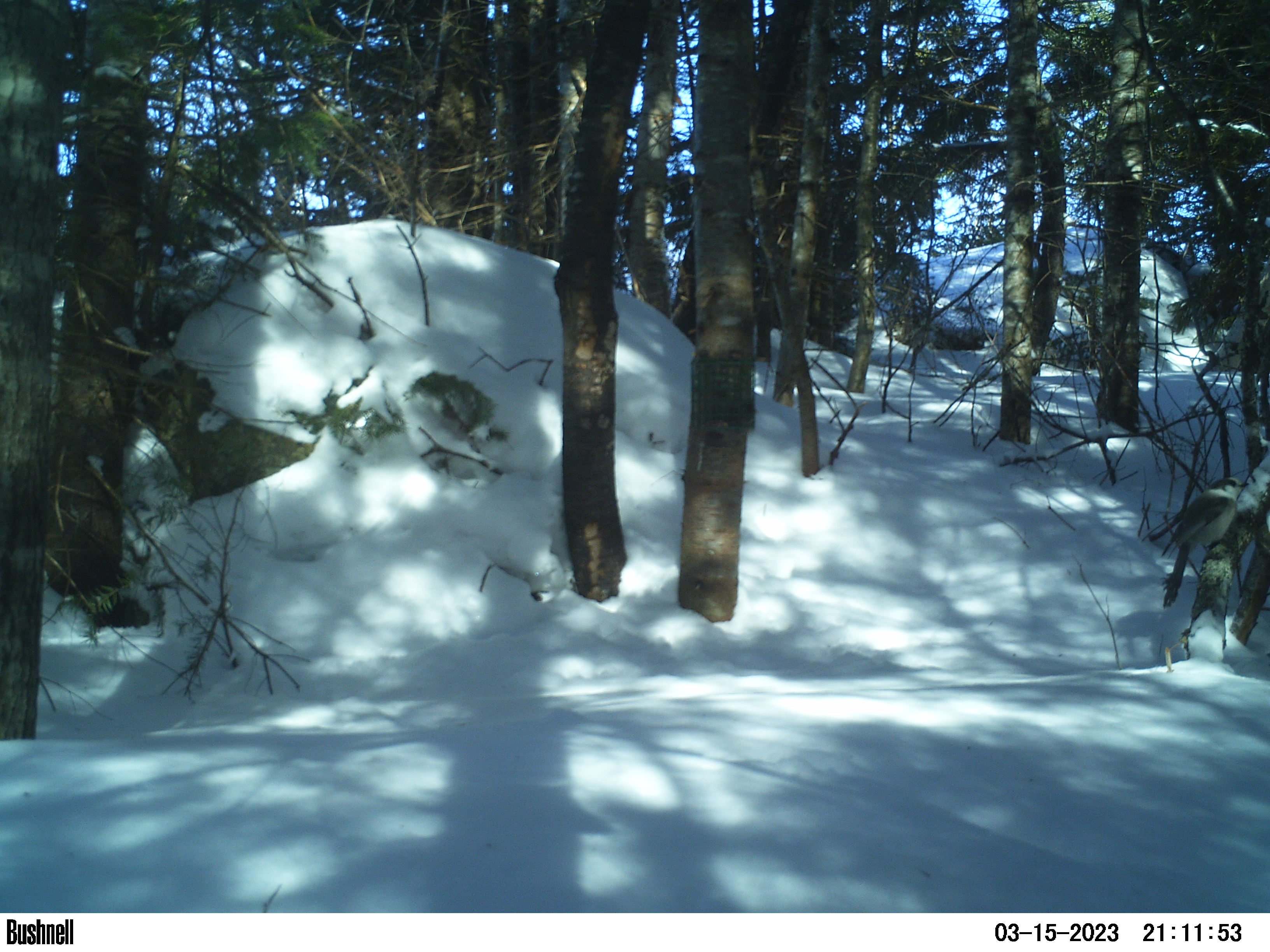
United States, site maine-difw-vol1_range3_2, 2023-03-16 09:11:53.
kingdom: Animalia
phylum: Chordata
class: Aves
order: Passeriformes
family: Corvidae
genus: Perisoreus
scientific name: Perisoreus canadensis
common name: canada jay